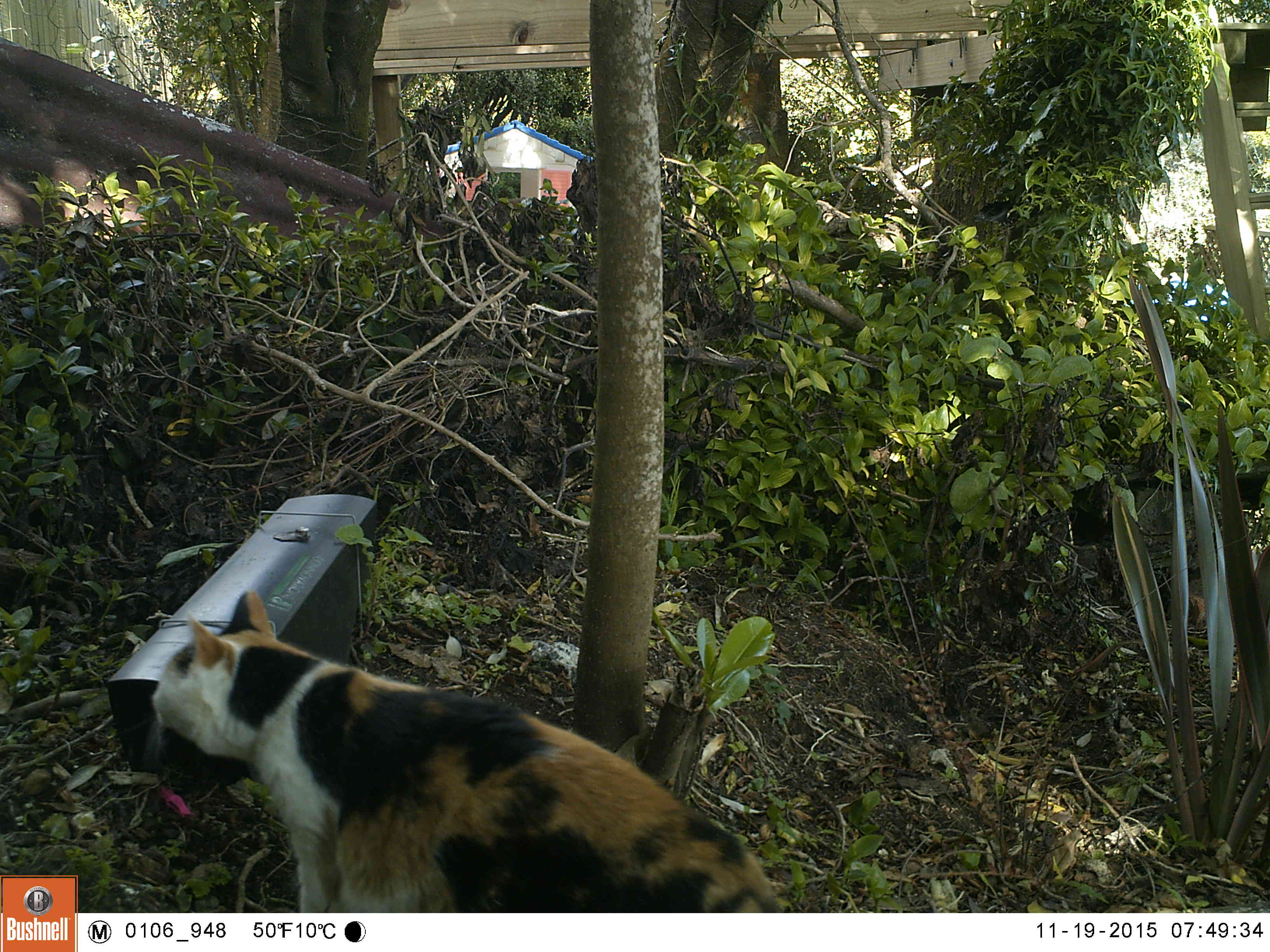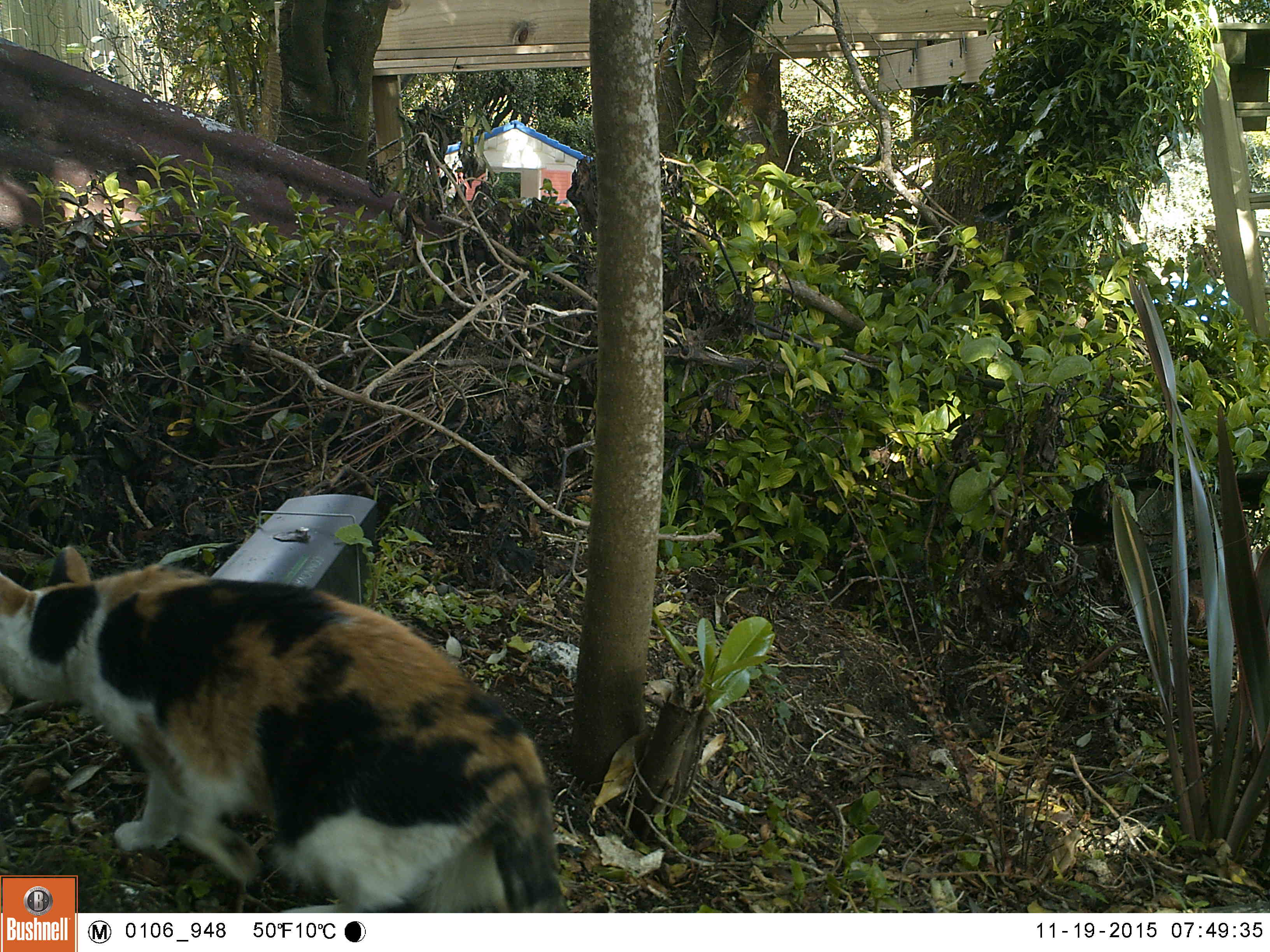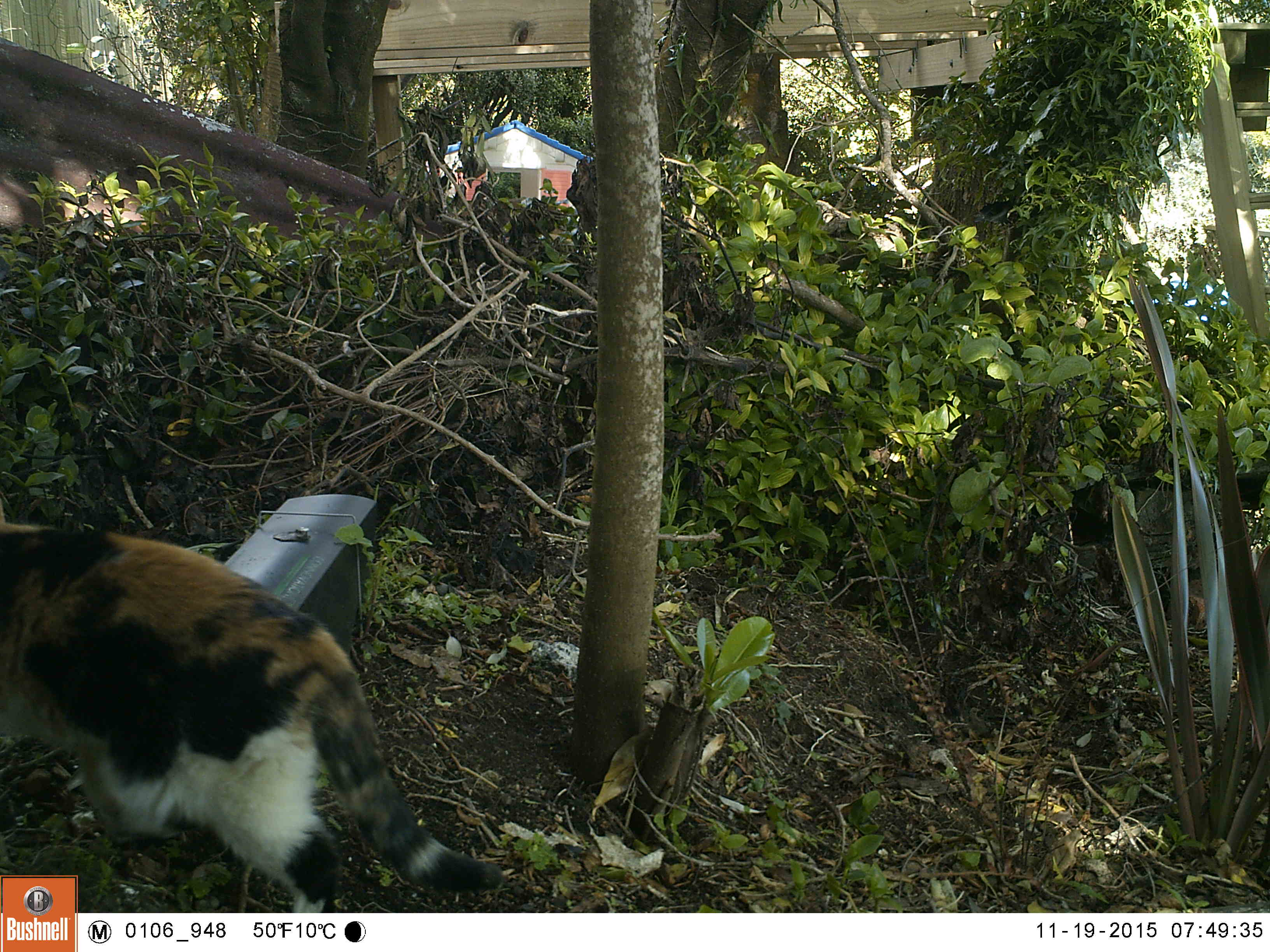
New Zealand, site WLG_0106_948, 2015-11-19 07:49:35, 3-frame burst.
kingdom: Animalia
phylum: Chordata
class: Mammalia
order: Carnivora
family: Felidae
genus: Felis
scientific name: Felis catus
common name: domestic cat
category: cat